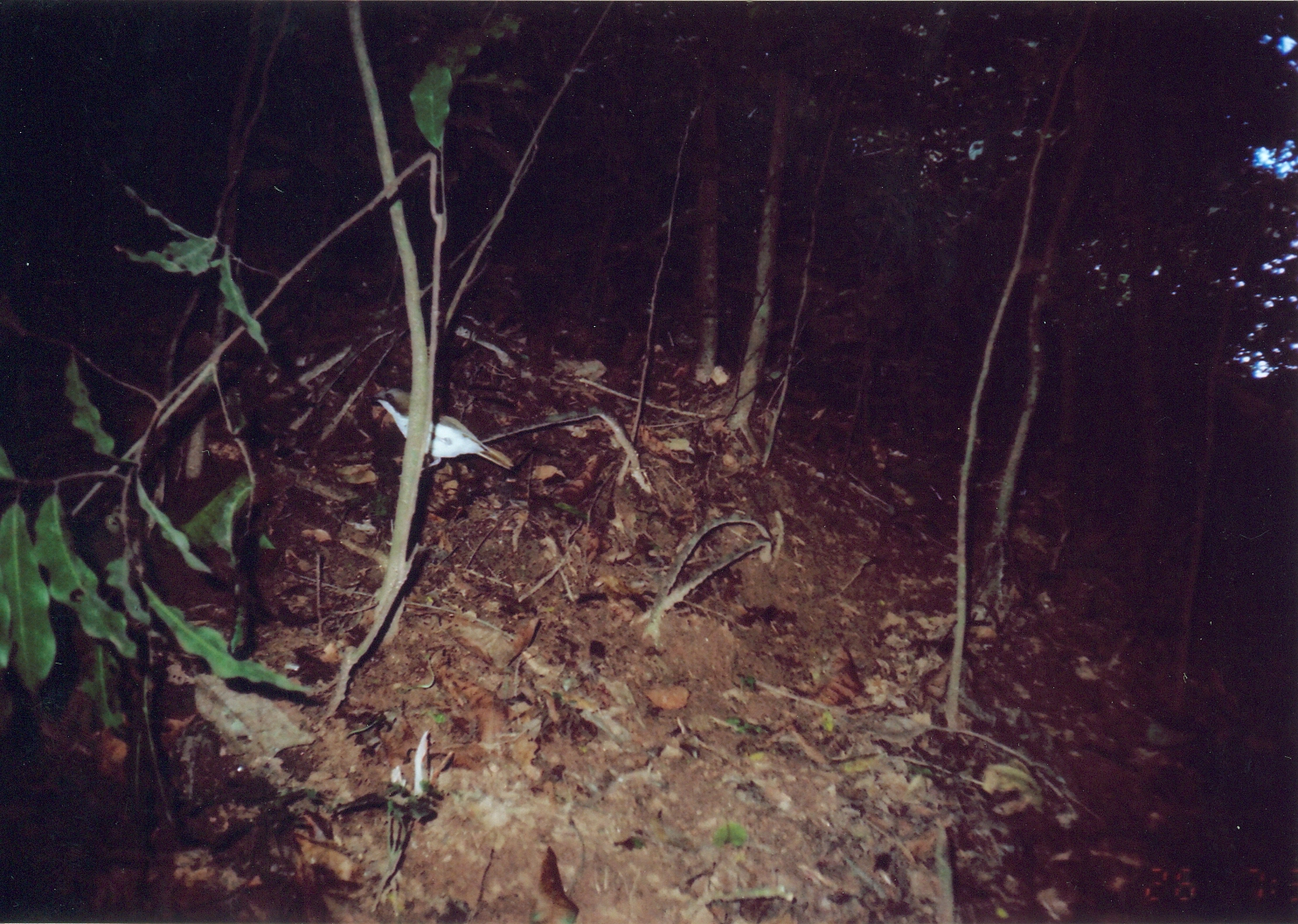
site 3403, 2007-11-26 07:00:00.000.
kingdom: Animalia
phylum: Chordata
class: Aves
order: Passeriformes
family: Muscicapidae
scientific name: Muscicapidae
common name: old world flycatchers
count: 1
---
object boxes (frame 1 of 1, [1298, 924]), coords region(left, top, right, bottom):
muscicapidae: region(362, 384, 514, 479)